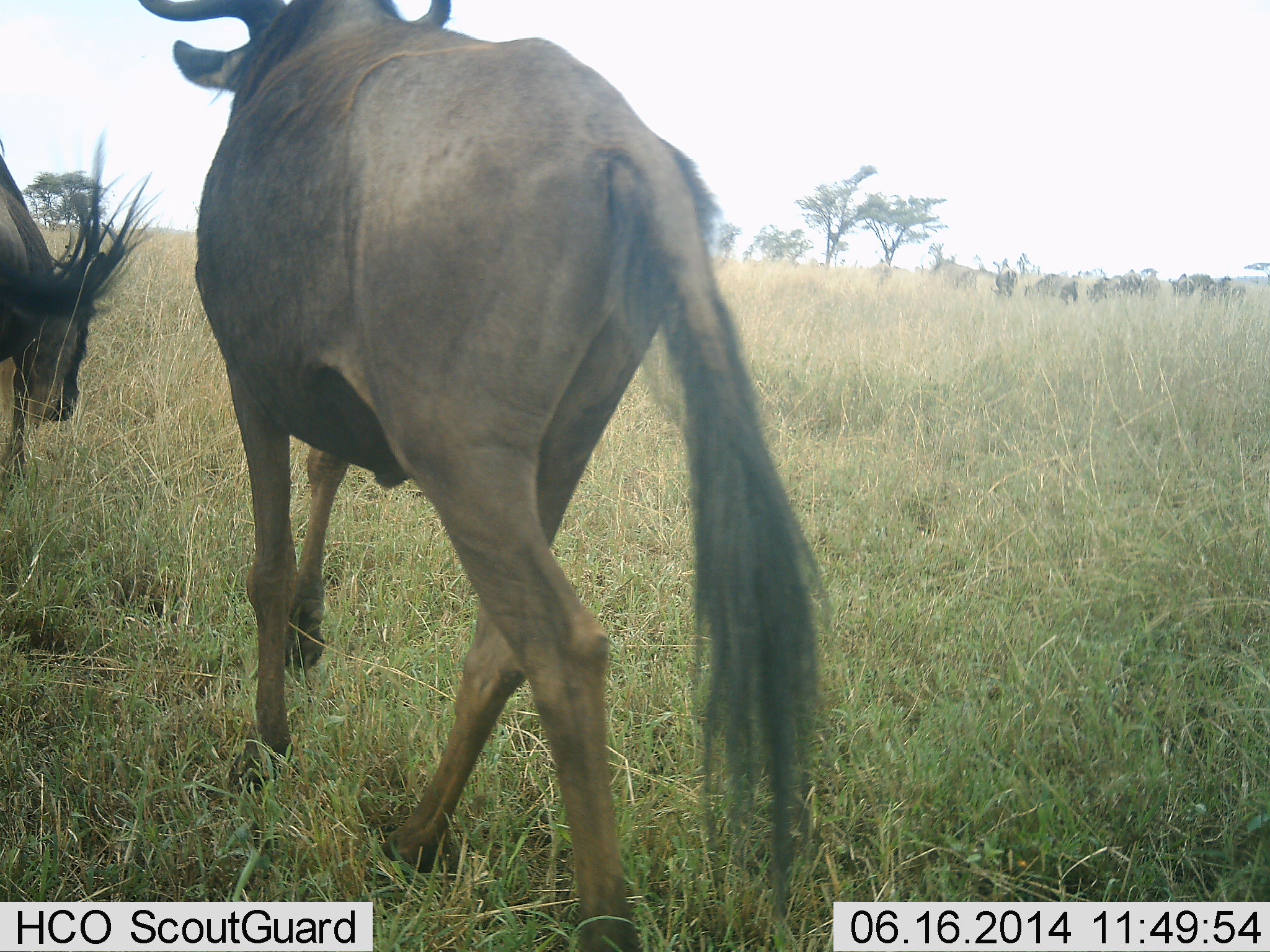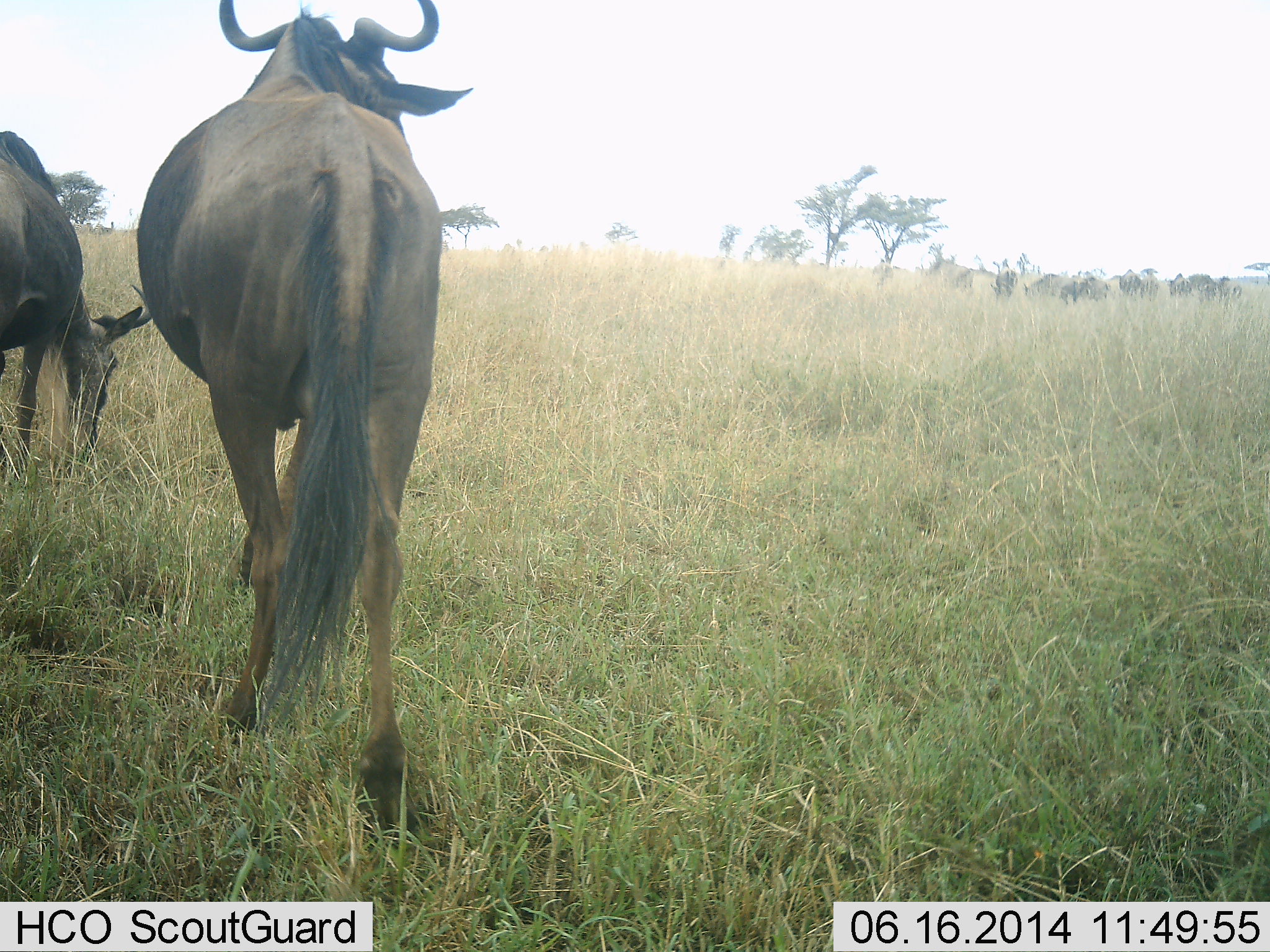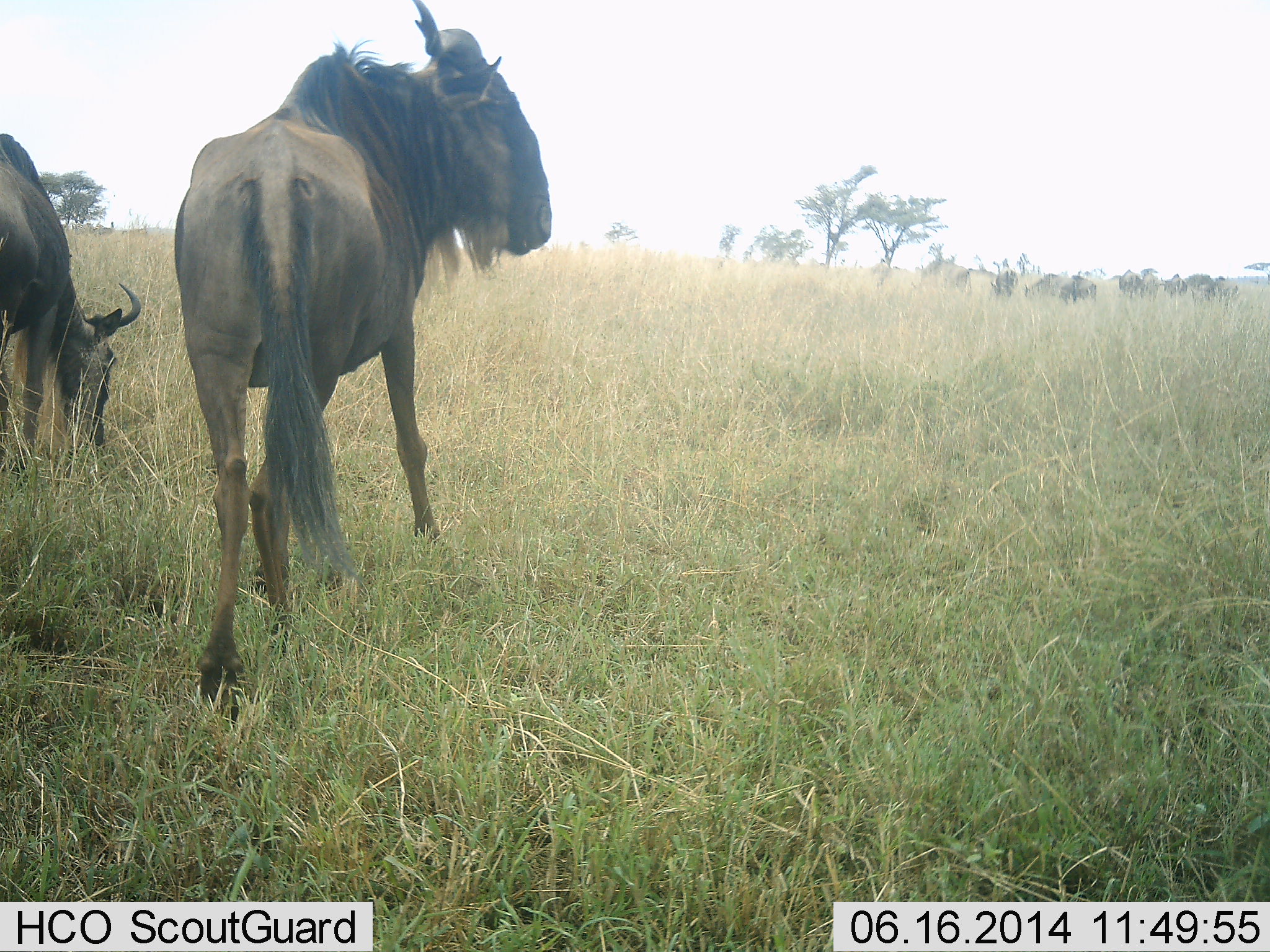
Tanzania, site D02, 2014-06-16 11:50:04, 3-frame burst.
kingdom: Animalia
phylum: Chordata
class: Mammalia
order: Artiodactyla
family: Bovidae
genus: Connochaetes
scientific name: Connochaetes taurinus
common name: blue wildebeest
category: wildebeest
Wildebeest (blue wildebeest) (Connochaetes taurinus), count 11-50. Behavior (volunteer vote fractions): standing 70%, resting 0%, moving 60%, interacting 0%. Young present (vote fraction): 0%. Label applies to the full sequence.